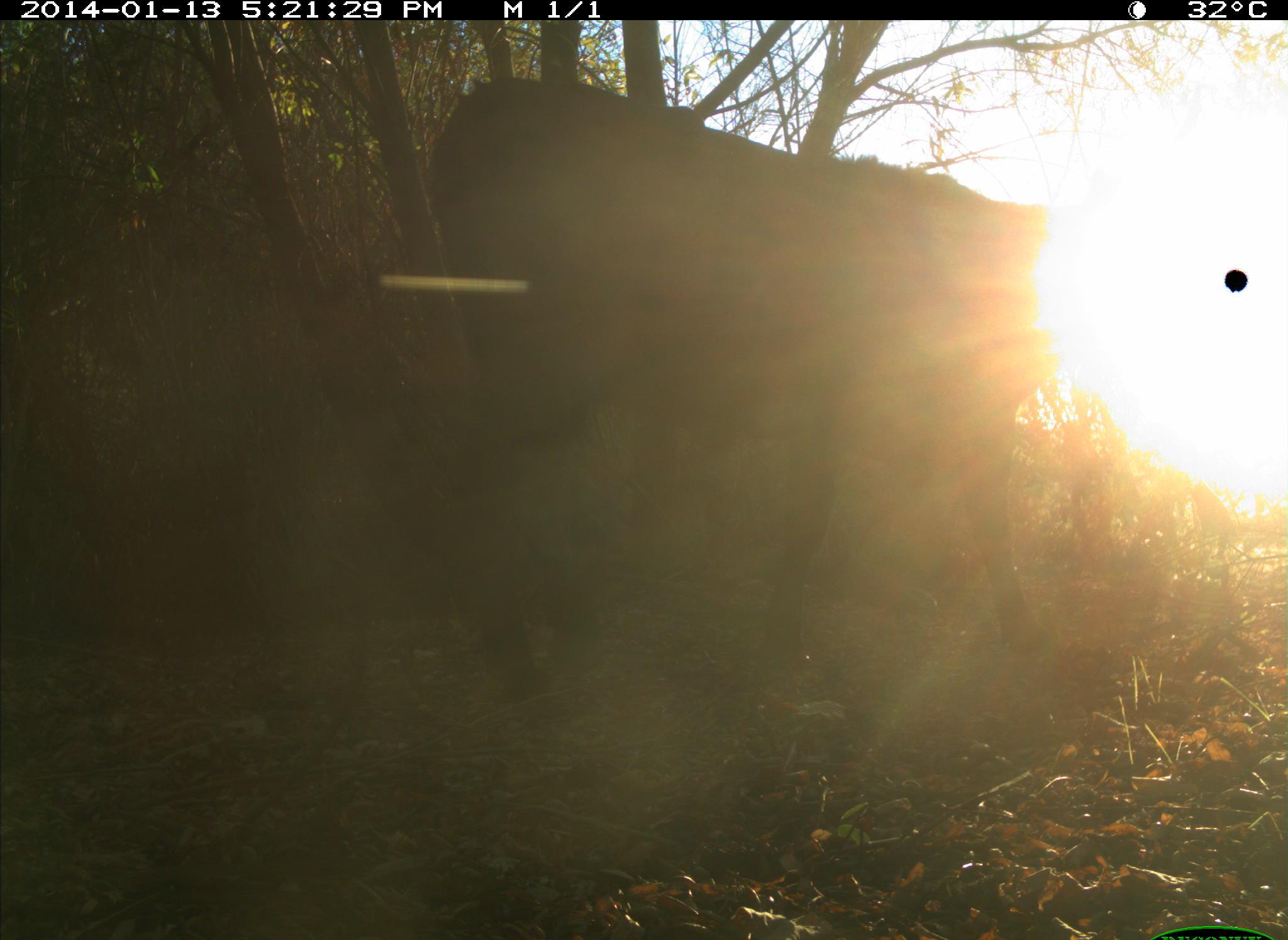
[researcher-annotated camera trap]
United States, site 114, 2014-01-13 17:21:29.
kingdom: Animalia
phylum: Chordata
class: Mammalia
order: Artiodactyla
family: Bovidae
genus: Bos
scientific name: Bos taurus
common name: cow